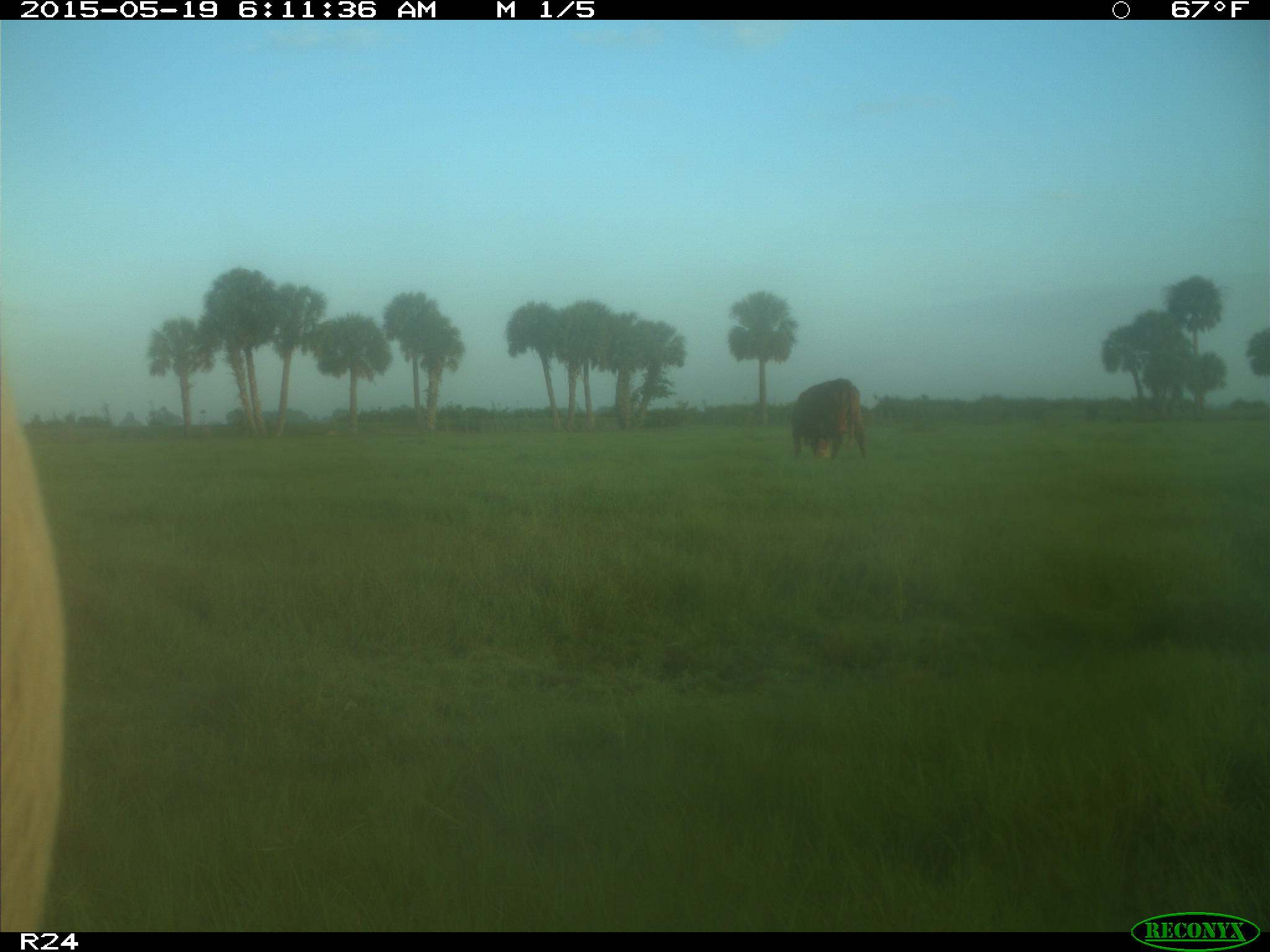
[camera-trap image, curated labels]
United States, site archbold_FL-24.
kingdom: Animalia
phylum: Chordata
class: Mammalia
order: Carnivora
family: Procyonidae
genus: Procyon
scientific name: Procyon lotor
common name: common raccoon